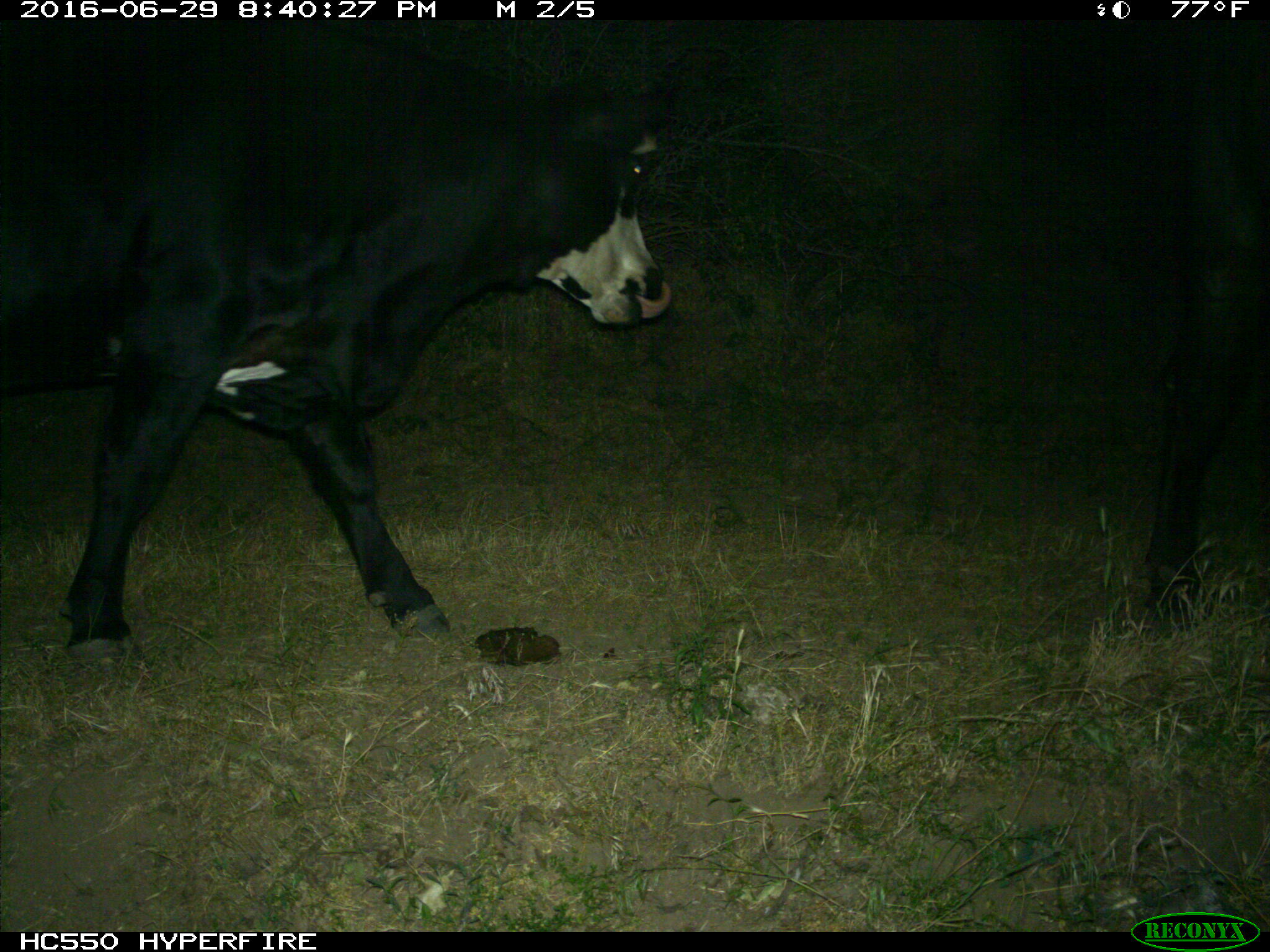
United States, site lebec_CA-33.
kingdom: Animalia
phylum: Chordata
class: Mammalia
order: Artiodactyla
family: Bovidae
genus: Bos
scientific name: Bos taurus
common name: domestic cow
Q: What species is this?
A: Bos taurus (domestic cow).